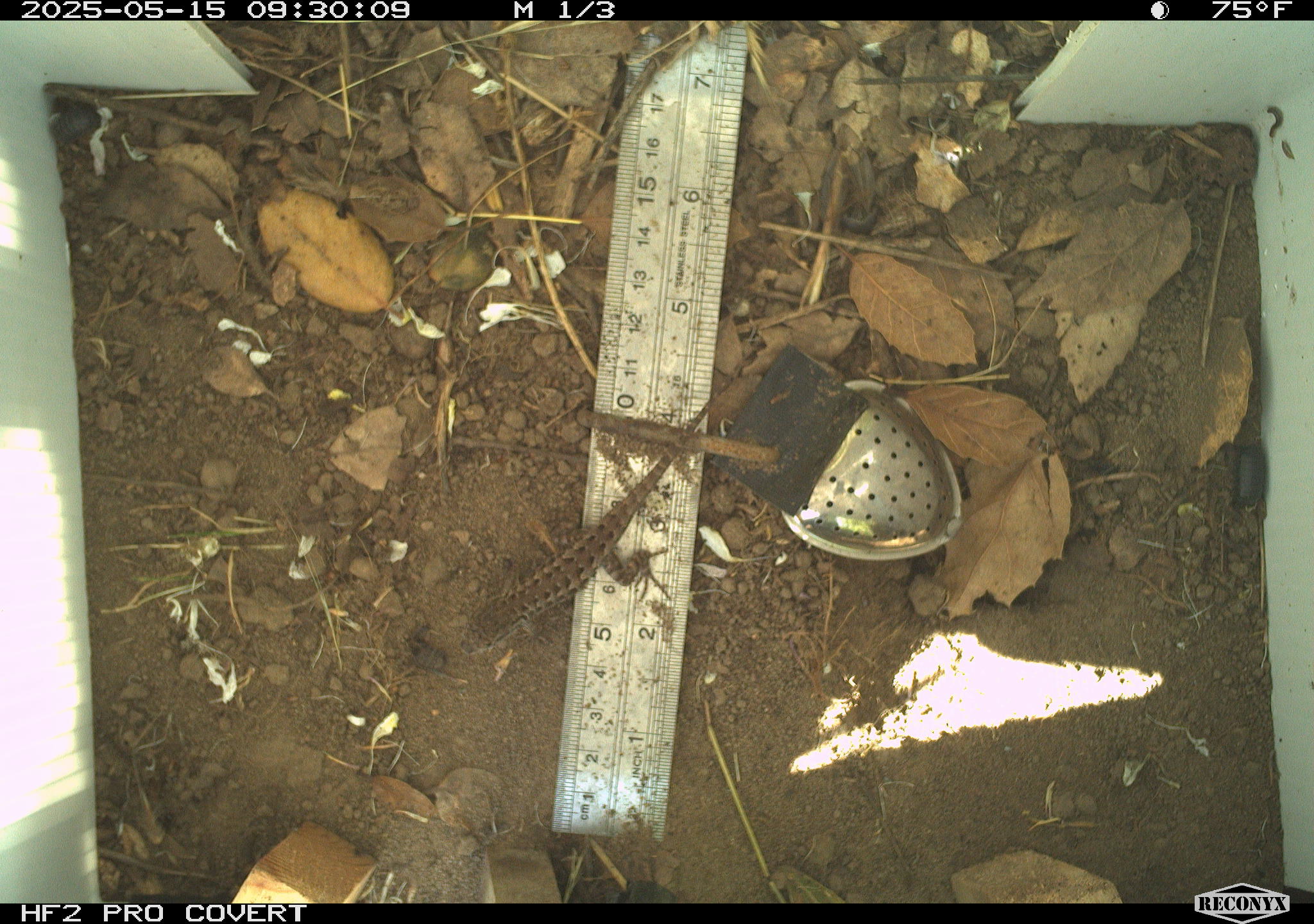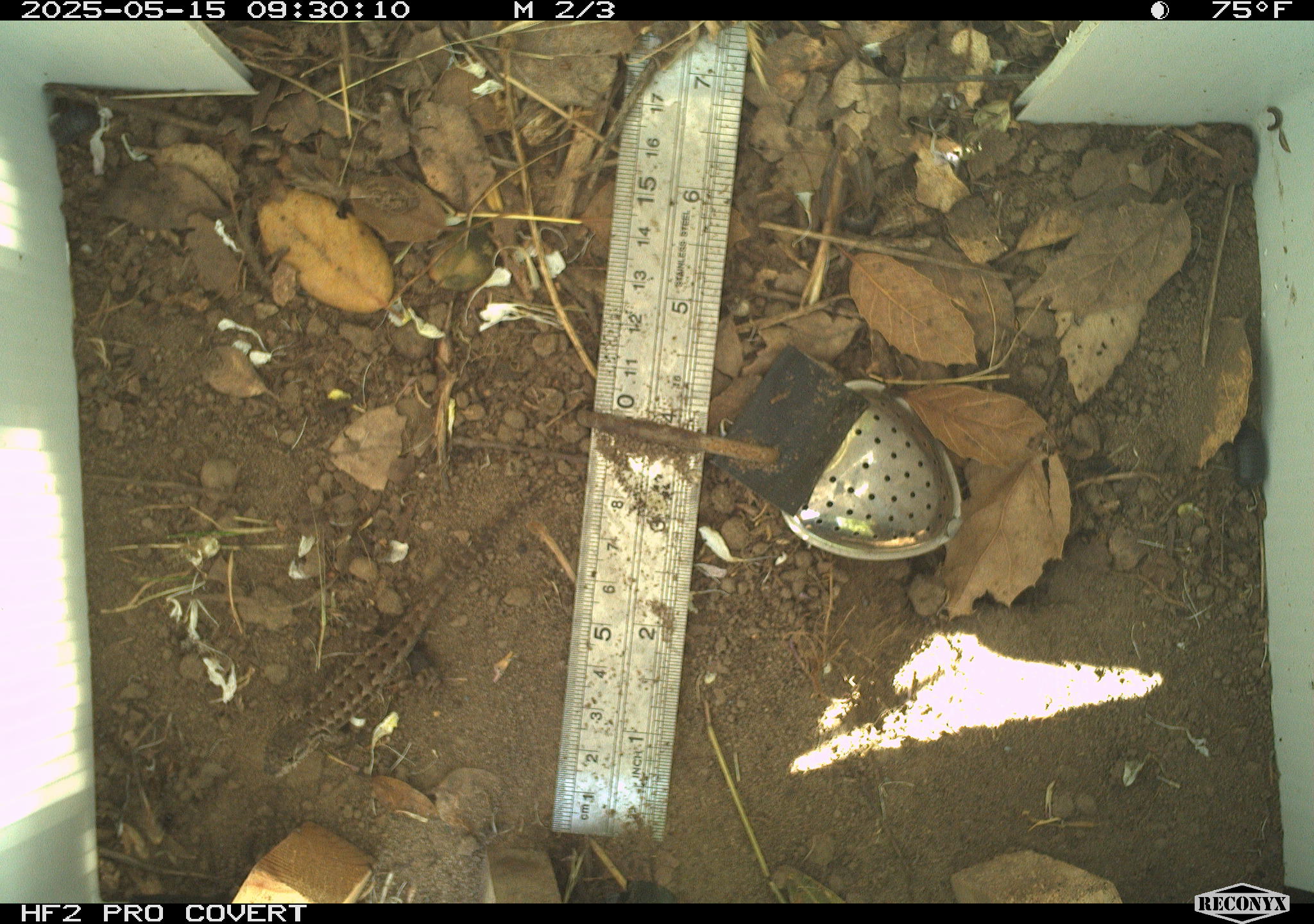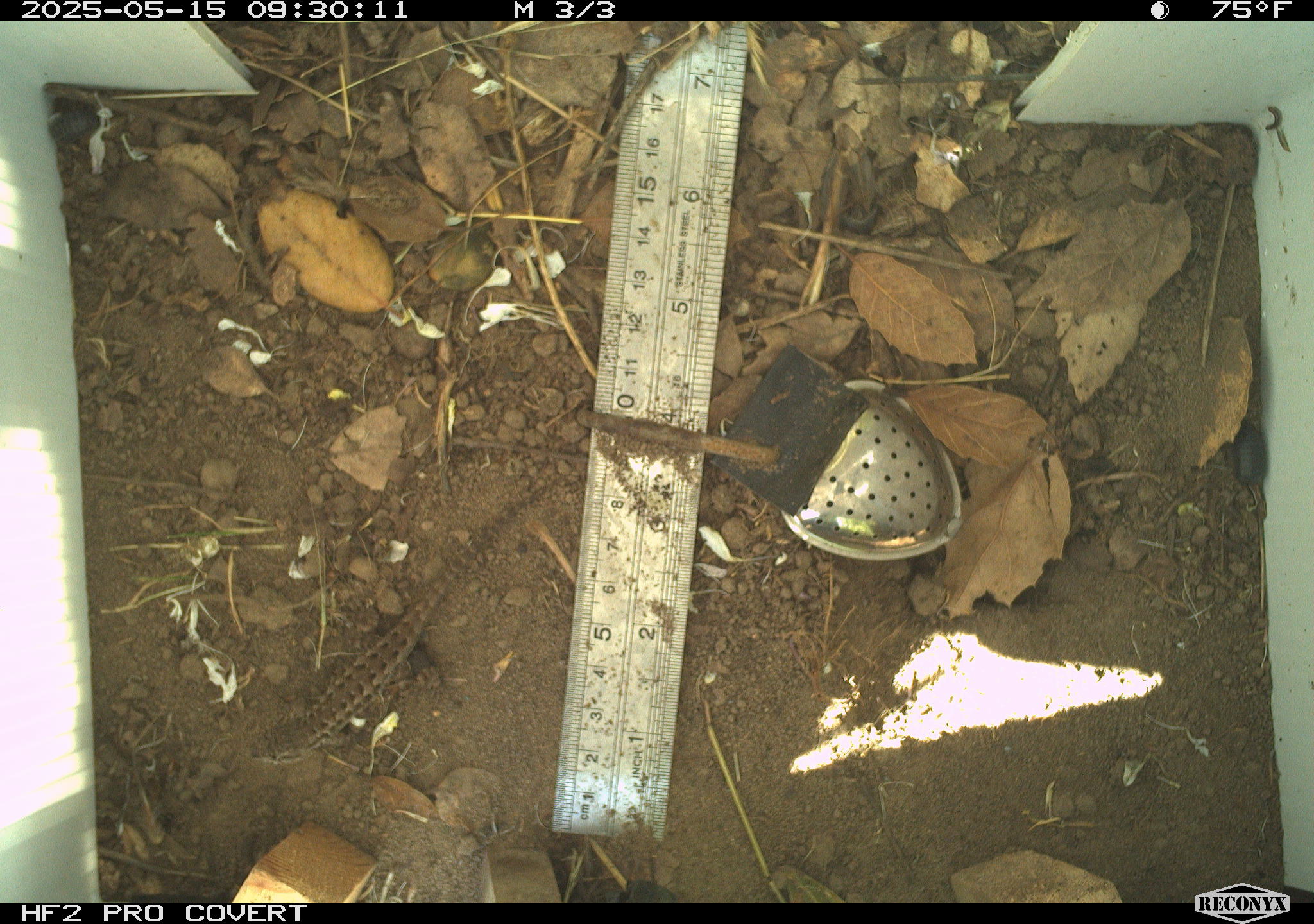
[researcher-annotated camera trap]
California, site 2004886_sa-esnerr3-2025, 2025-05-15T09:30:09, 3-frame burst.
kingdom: Animalia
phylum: Chordata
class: Reptilia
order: Squamata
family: Phrynosomatidae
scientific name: Phrynosomatidae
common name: north american spiny lizards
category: sceloporus/uta species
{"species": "sceloporus/uta species (north american spiny lizards) (Phrynosomatidae)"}